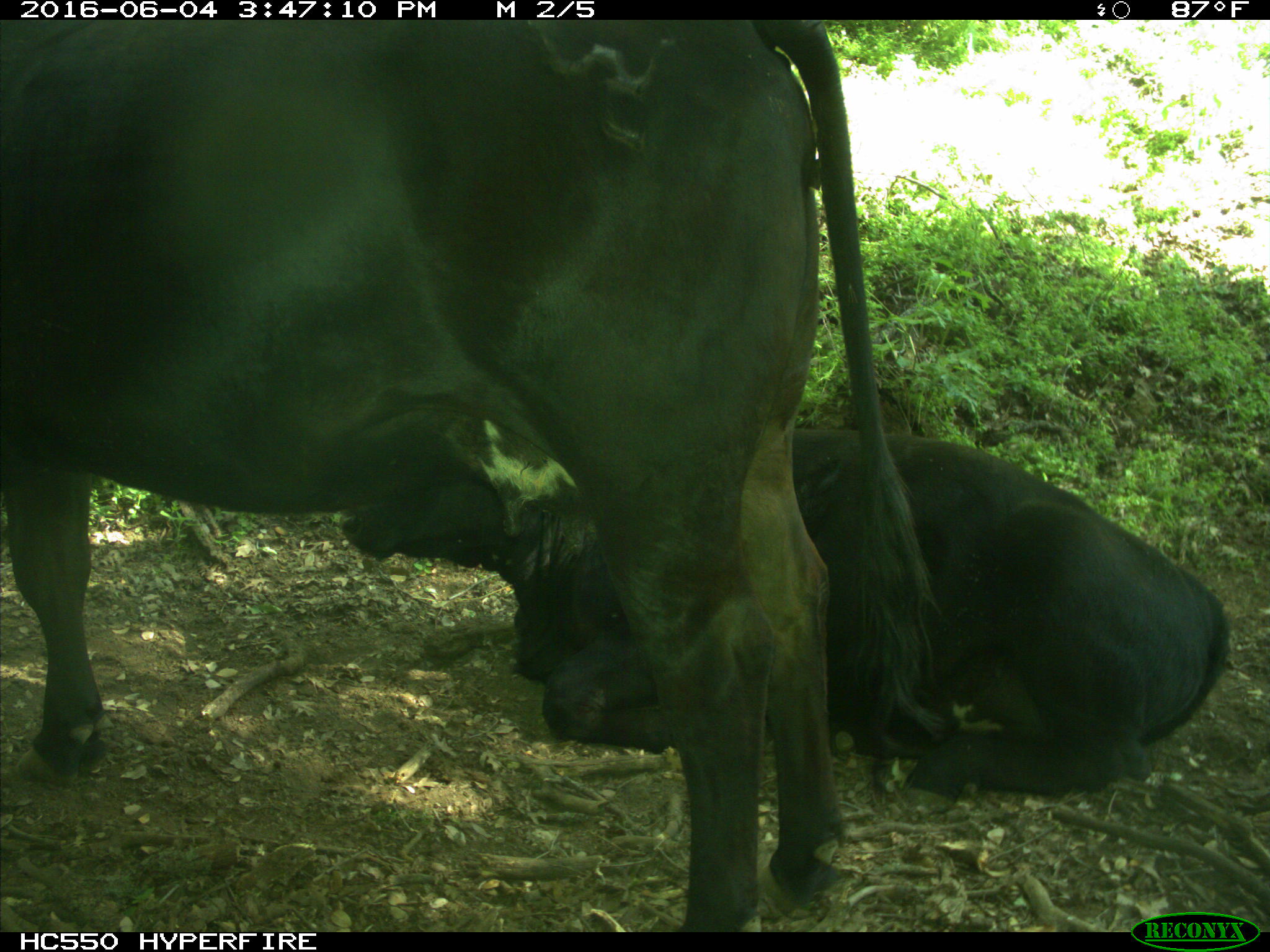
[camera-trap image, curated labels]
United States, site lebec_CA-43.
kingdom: Animalia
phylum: Chordata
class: Mammalia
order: Artiodactyla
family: Bovidae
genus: Bos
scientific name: Bos taurus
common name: domestic cow